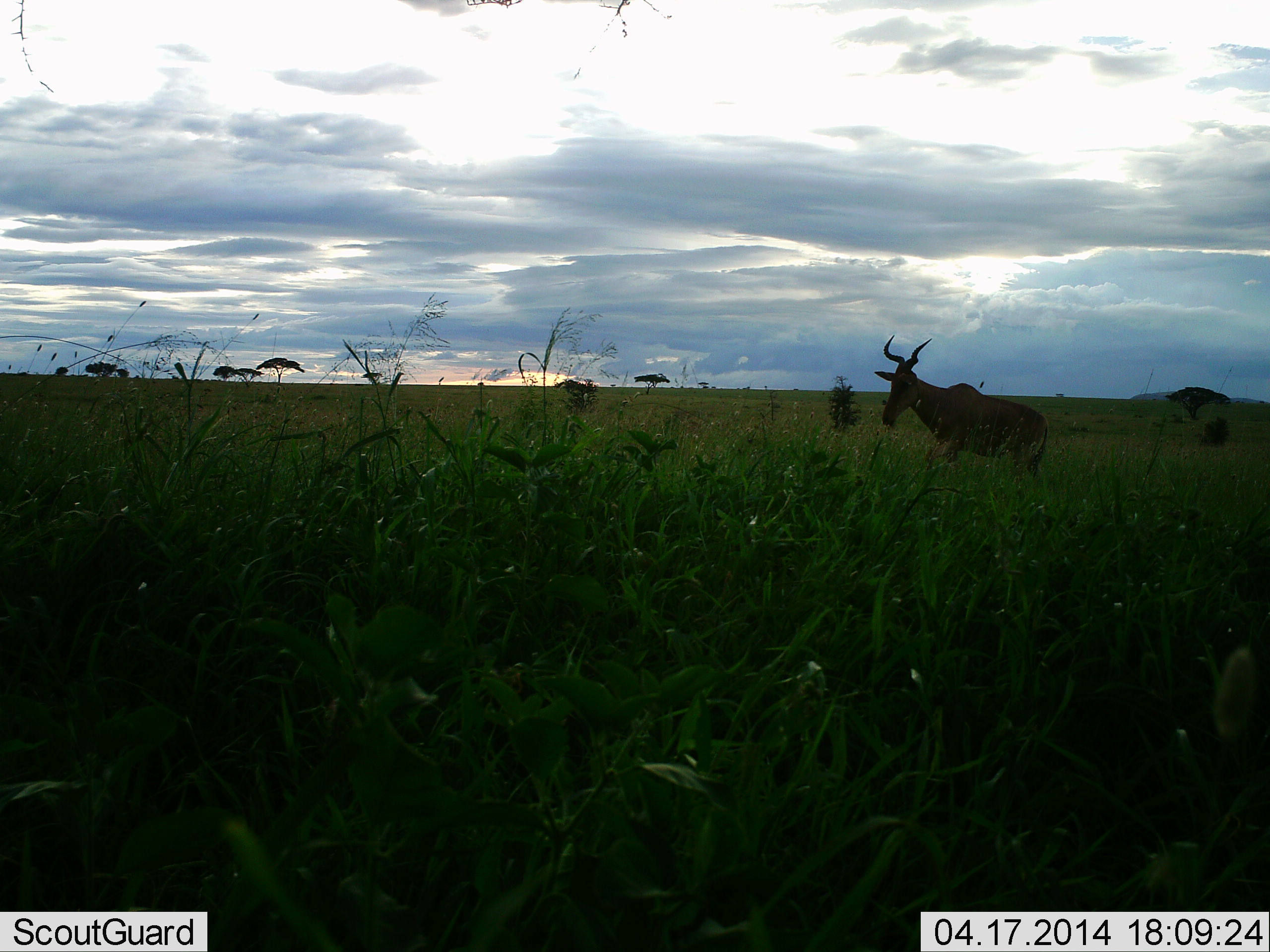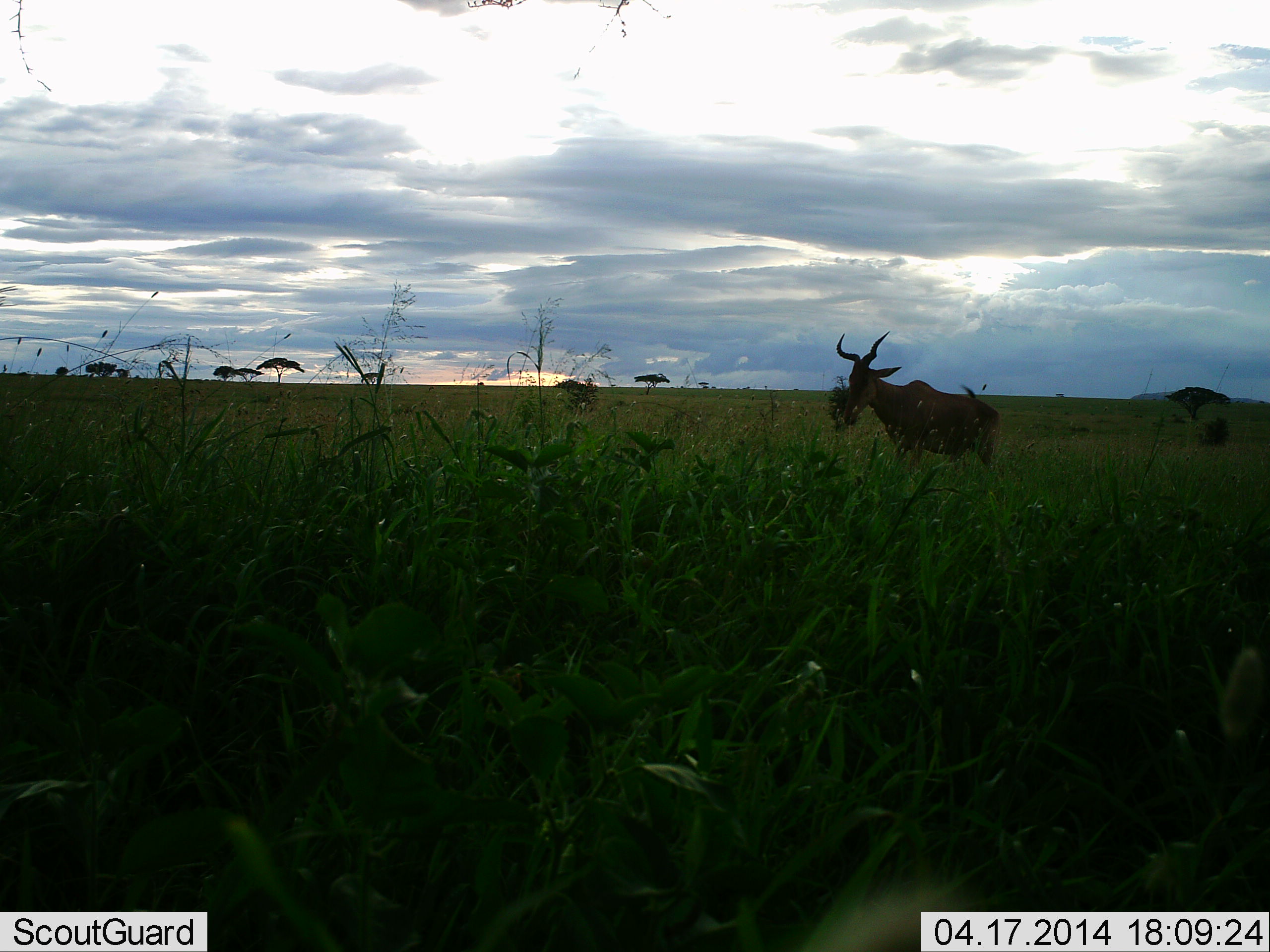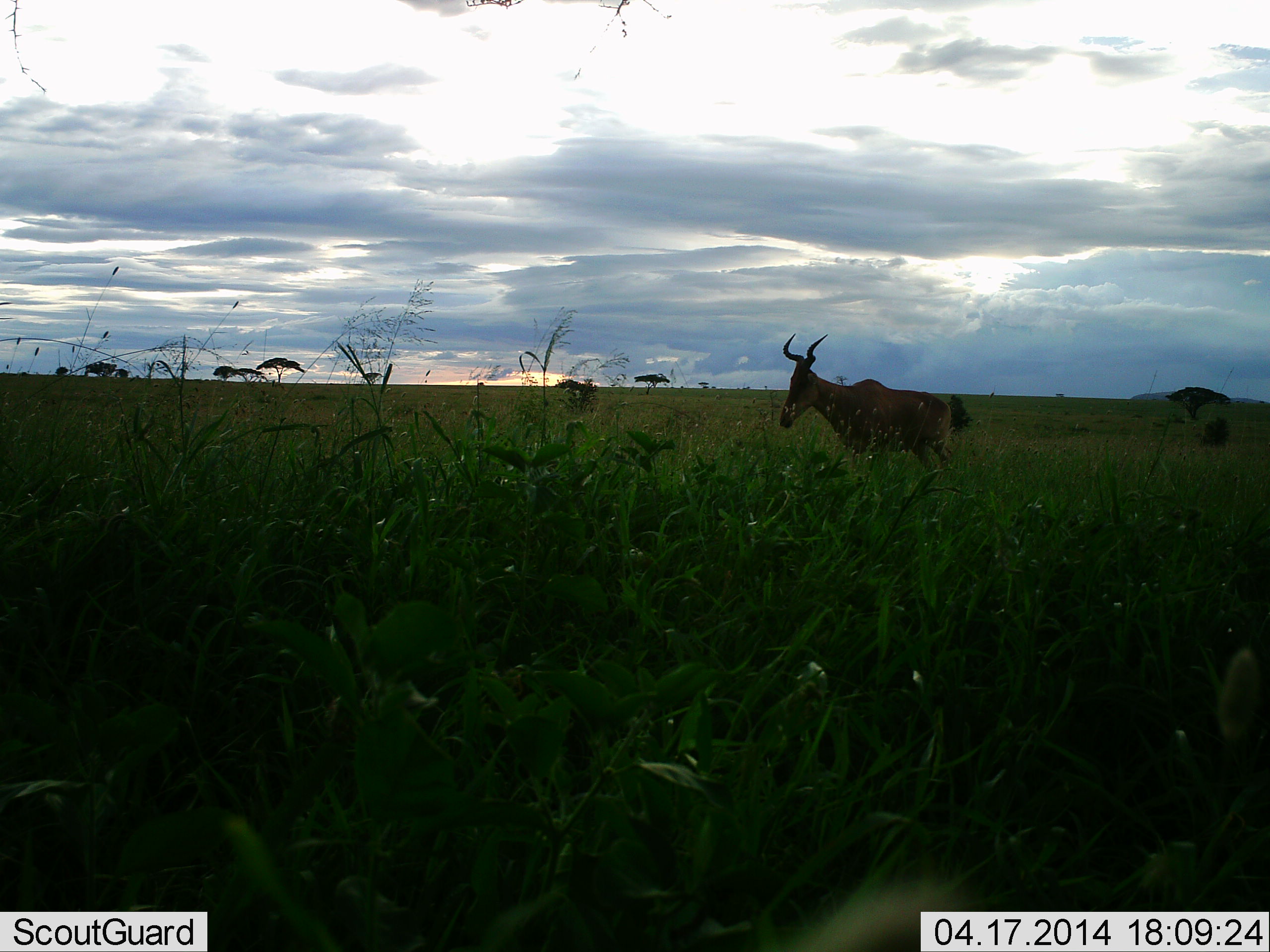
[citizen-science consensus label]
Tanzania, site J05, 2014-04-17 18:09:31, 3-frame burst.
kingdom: Animalia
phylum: Chordata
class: Mammalia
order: Artiodactyla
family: Bovidae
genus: Alcelaphus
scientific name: Alcelaphus buselaphus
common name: hartebeest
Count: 1.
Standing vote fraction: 50%.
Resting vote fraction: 0%.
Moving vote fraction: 50%.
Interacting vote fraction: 0%.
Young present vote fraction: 0%.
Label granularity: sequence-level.